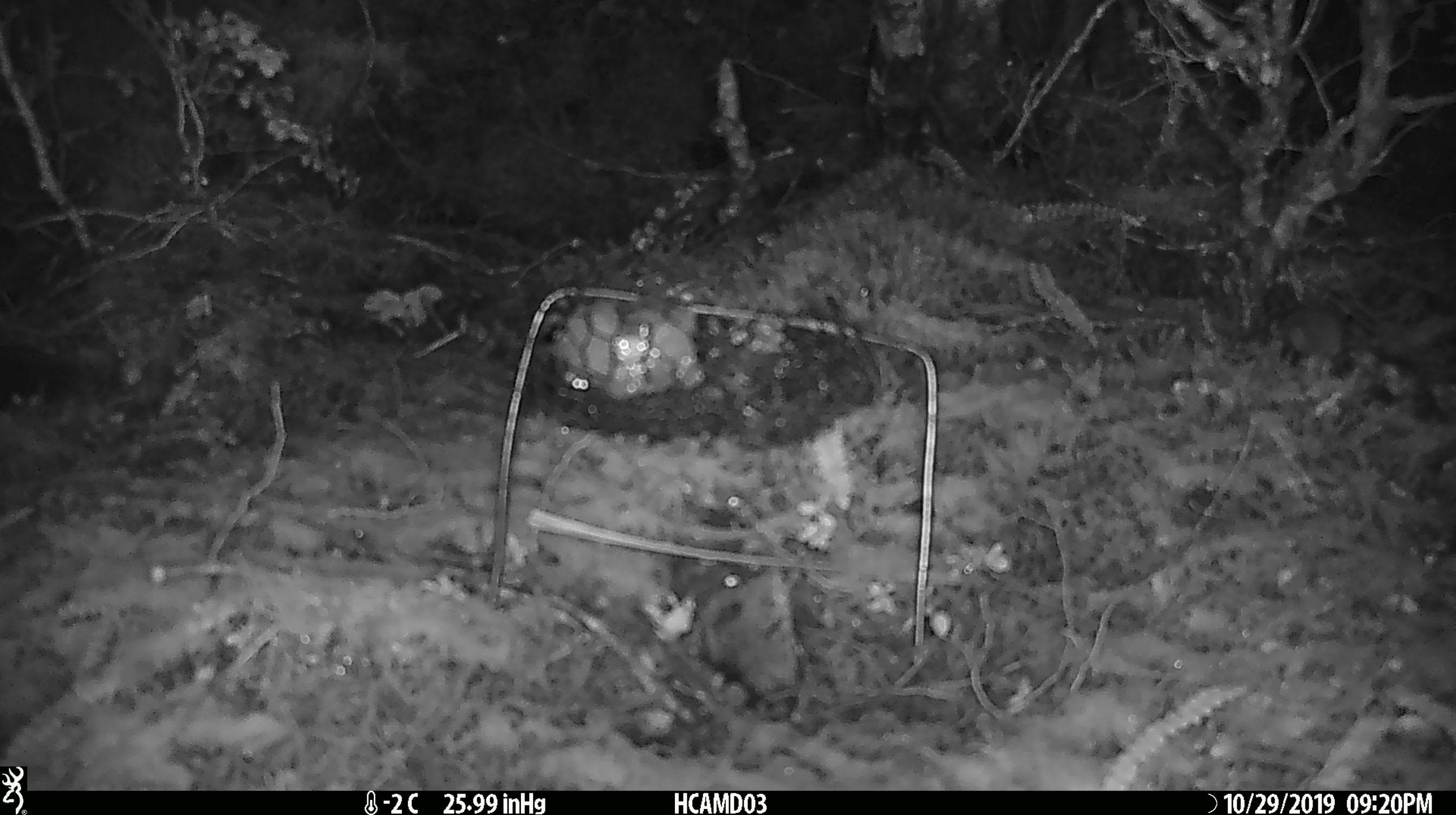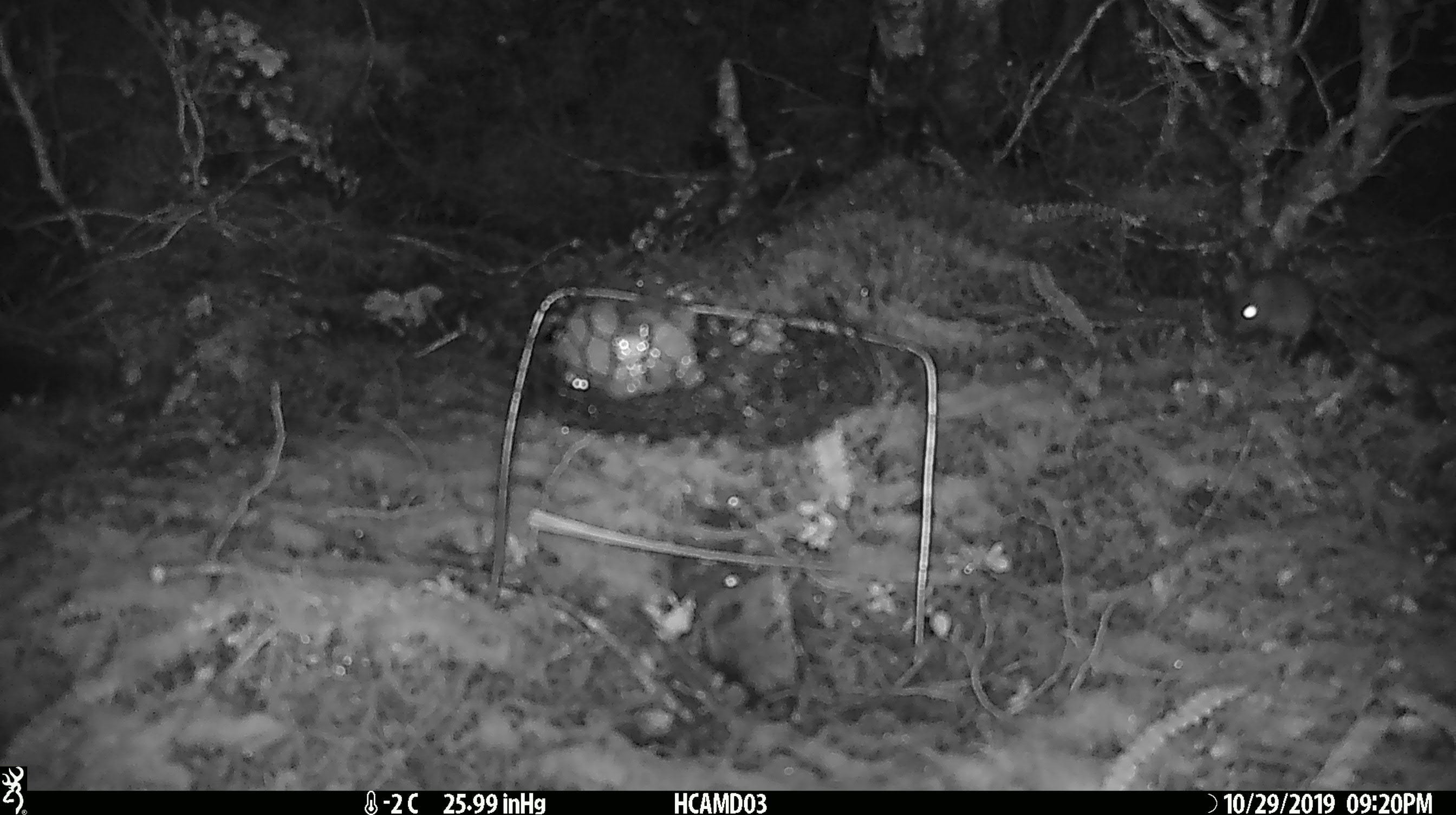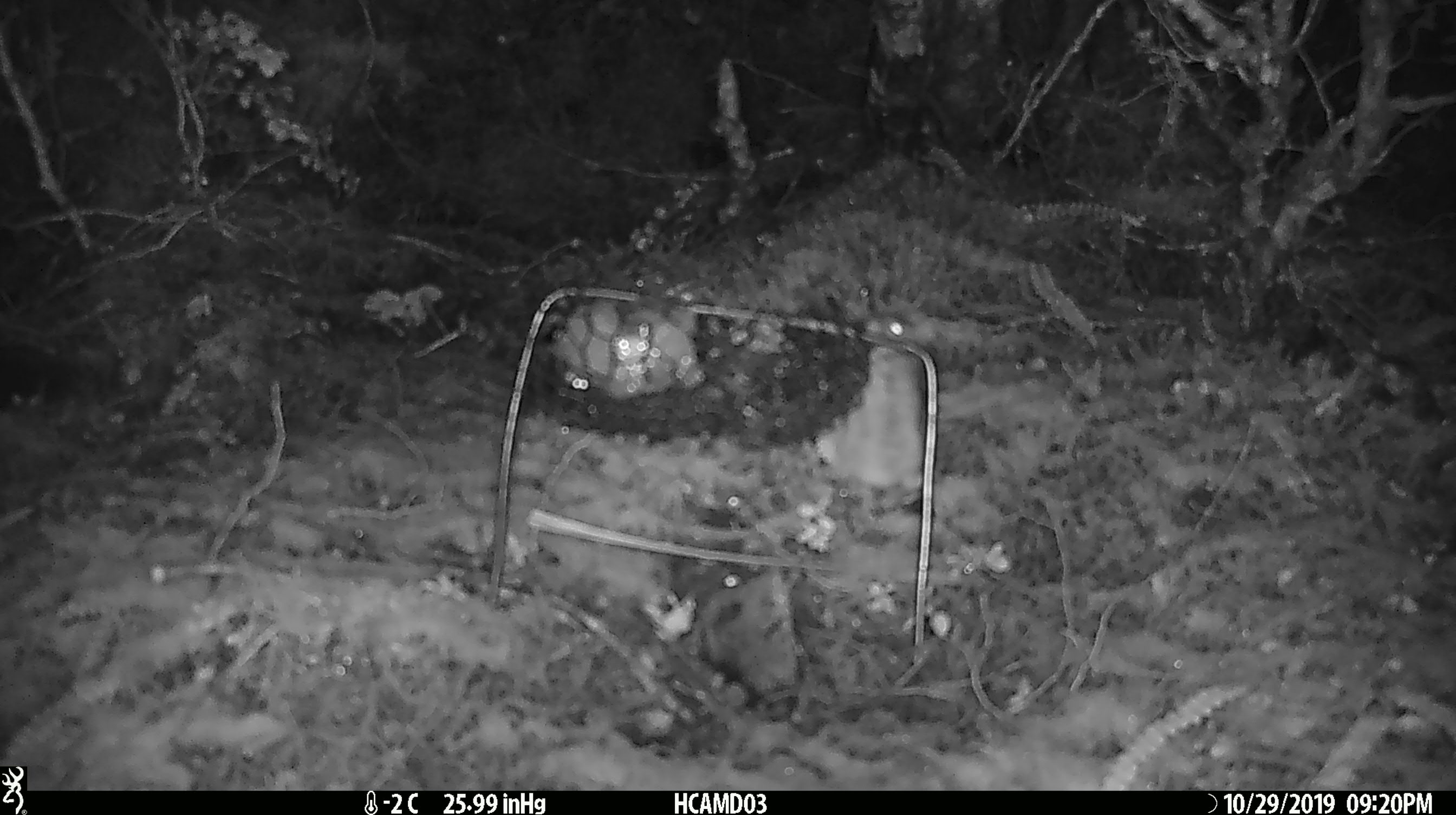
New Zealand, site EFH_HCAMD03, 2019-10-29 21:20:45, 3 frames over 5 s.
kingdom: Animalia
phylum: Chordata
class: Mammalia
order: Rodentia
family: Muridae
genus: Mus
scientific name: Mus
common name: mouse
Mouse (Mus).